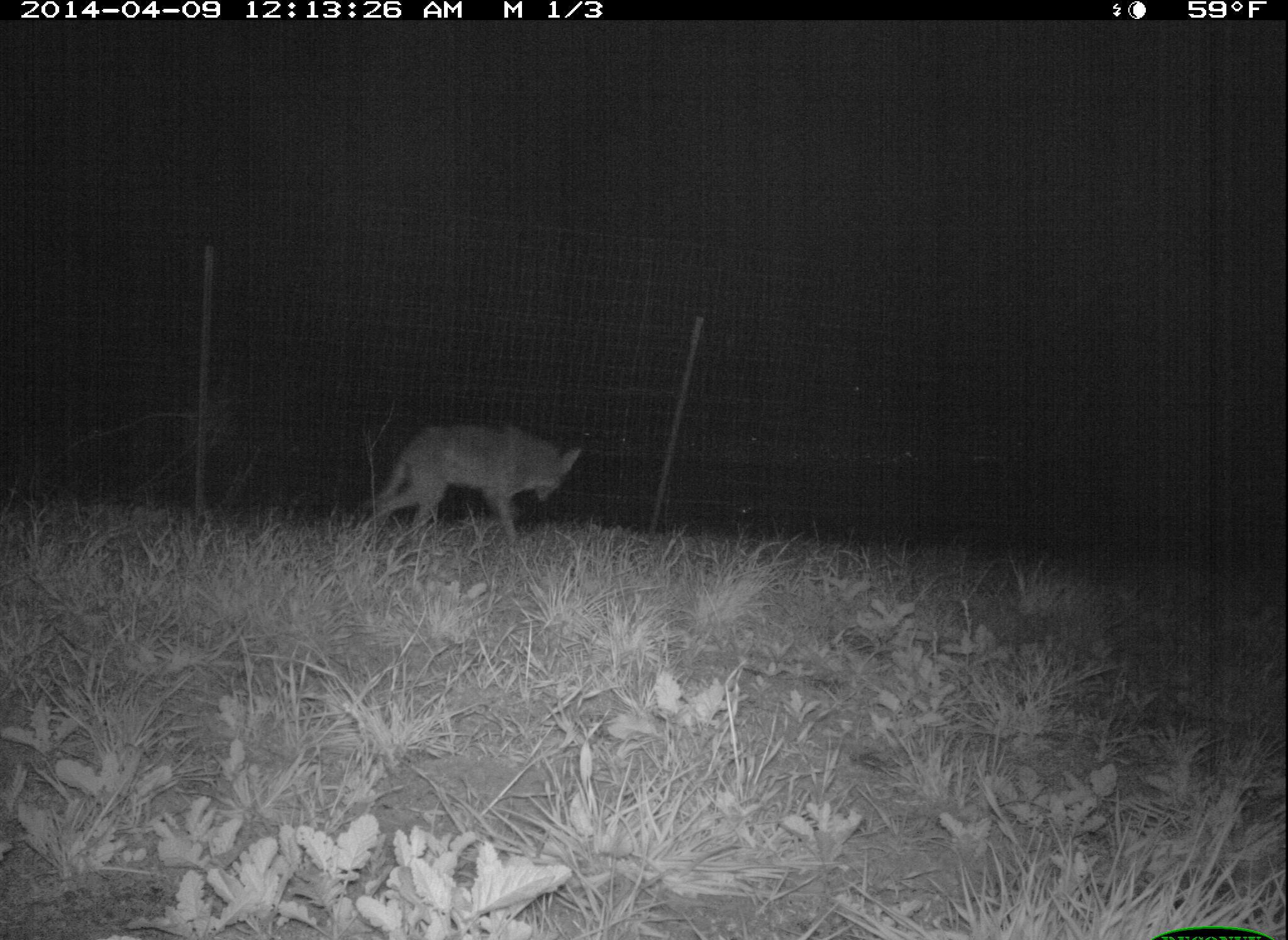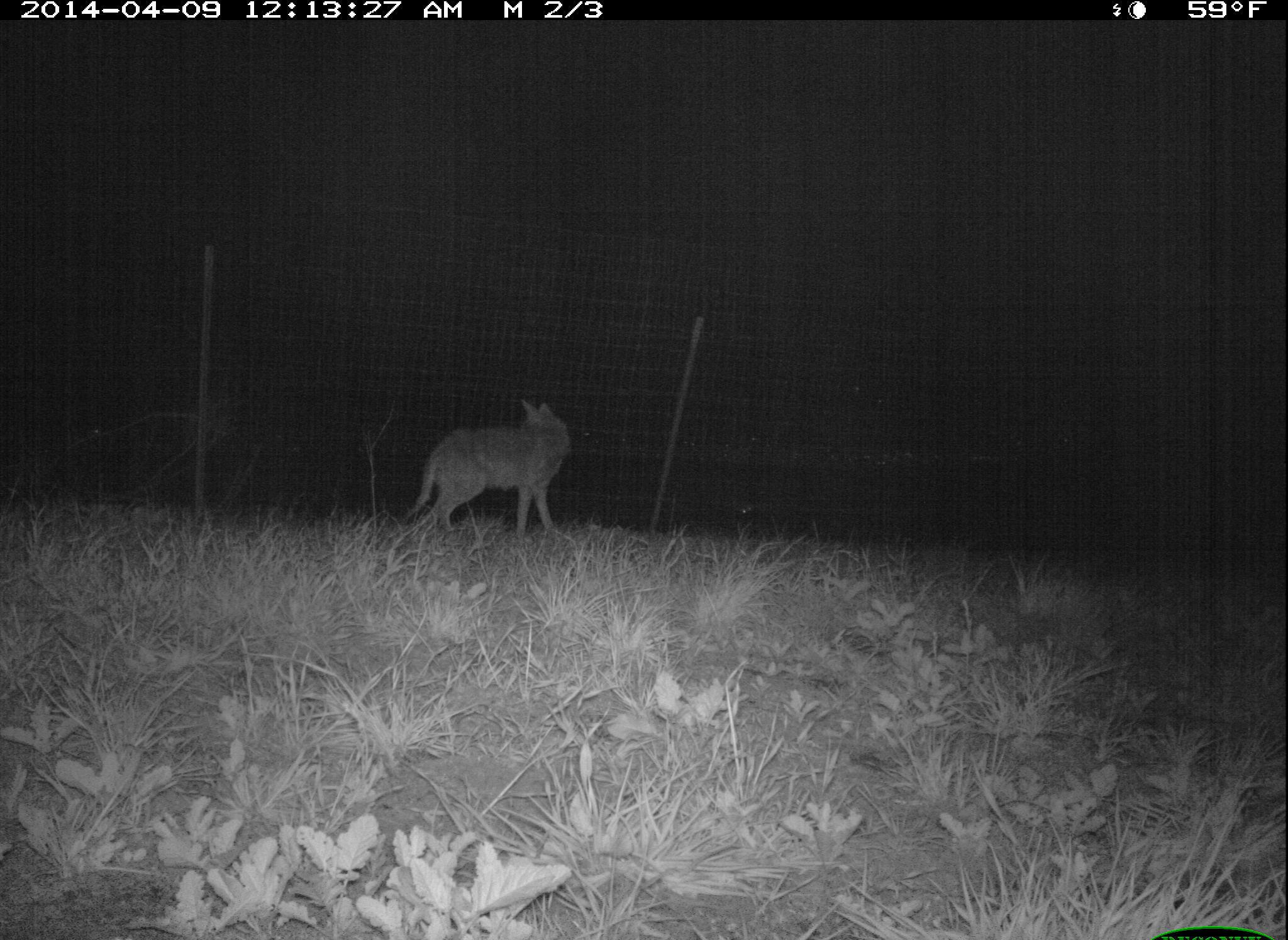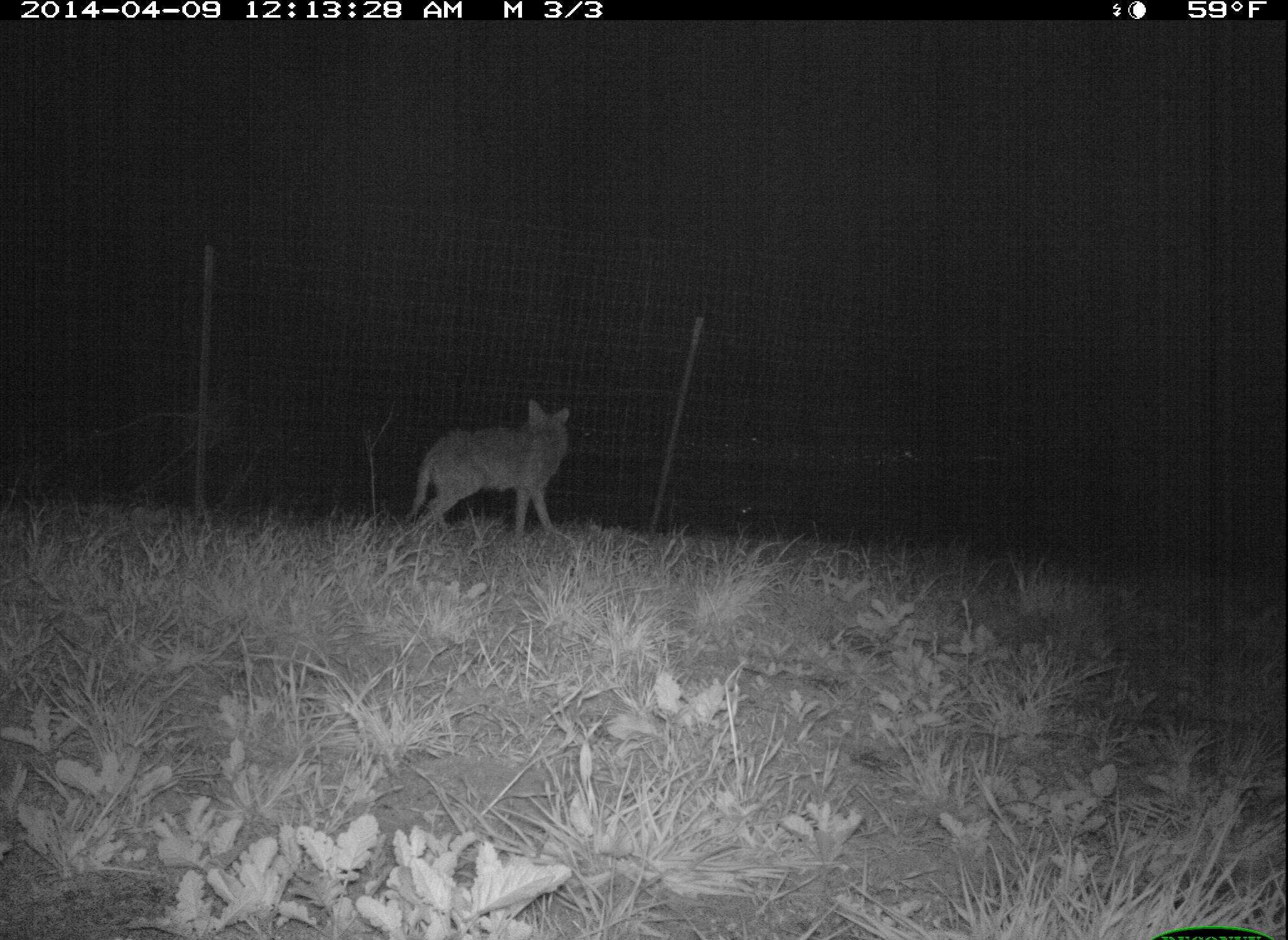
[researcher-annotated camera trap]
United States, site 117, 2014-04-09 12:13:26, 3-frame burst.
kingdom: Animalia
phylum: Chordata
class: Mammalia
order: Carnivora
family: Canidae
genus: Canis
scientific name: Canis latrans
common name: coyote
Coyote (Canis latrans).